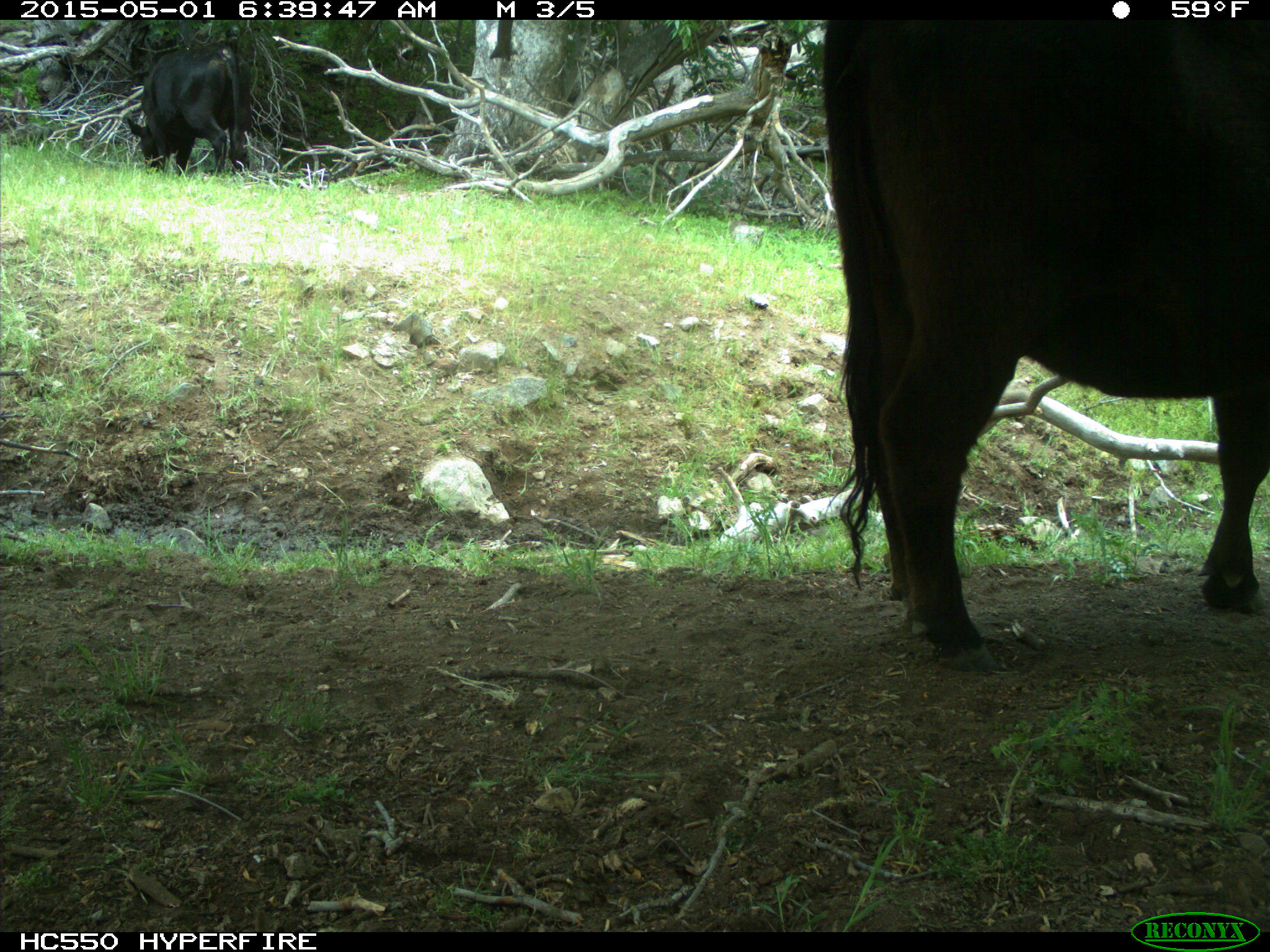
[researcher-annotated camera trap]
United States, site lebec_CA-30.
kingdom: Animalia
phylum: Chordata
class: Mammalia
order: Artiodactyla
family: Bovidae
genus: Bos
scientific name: Bos taurus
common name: domestic cow